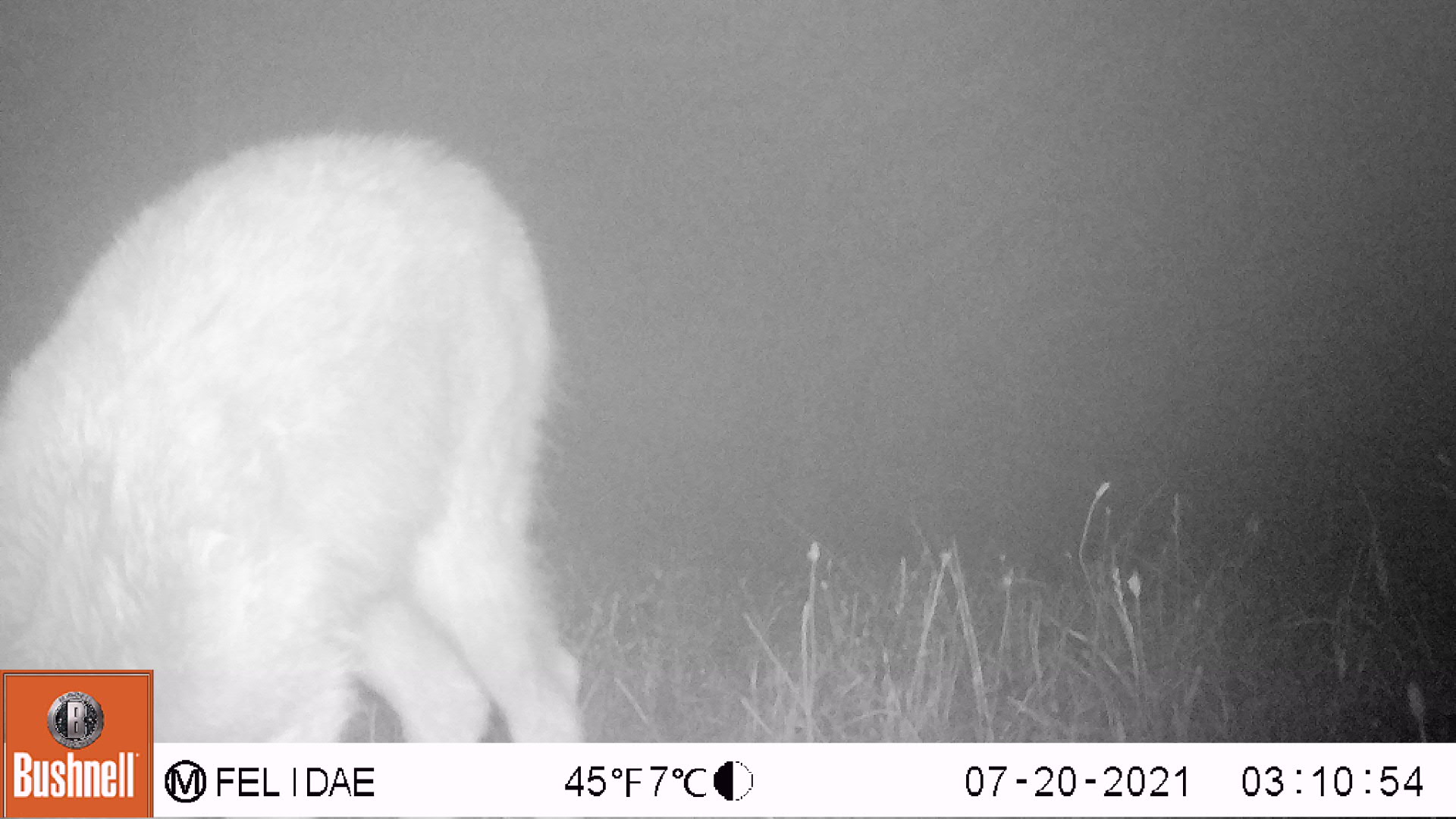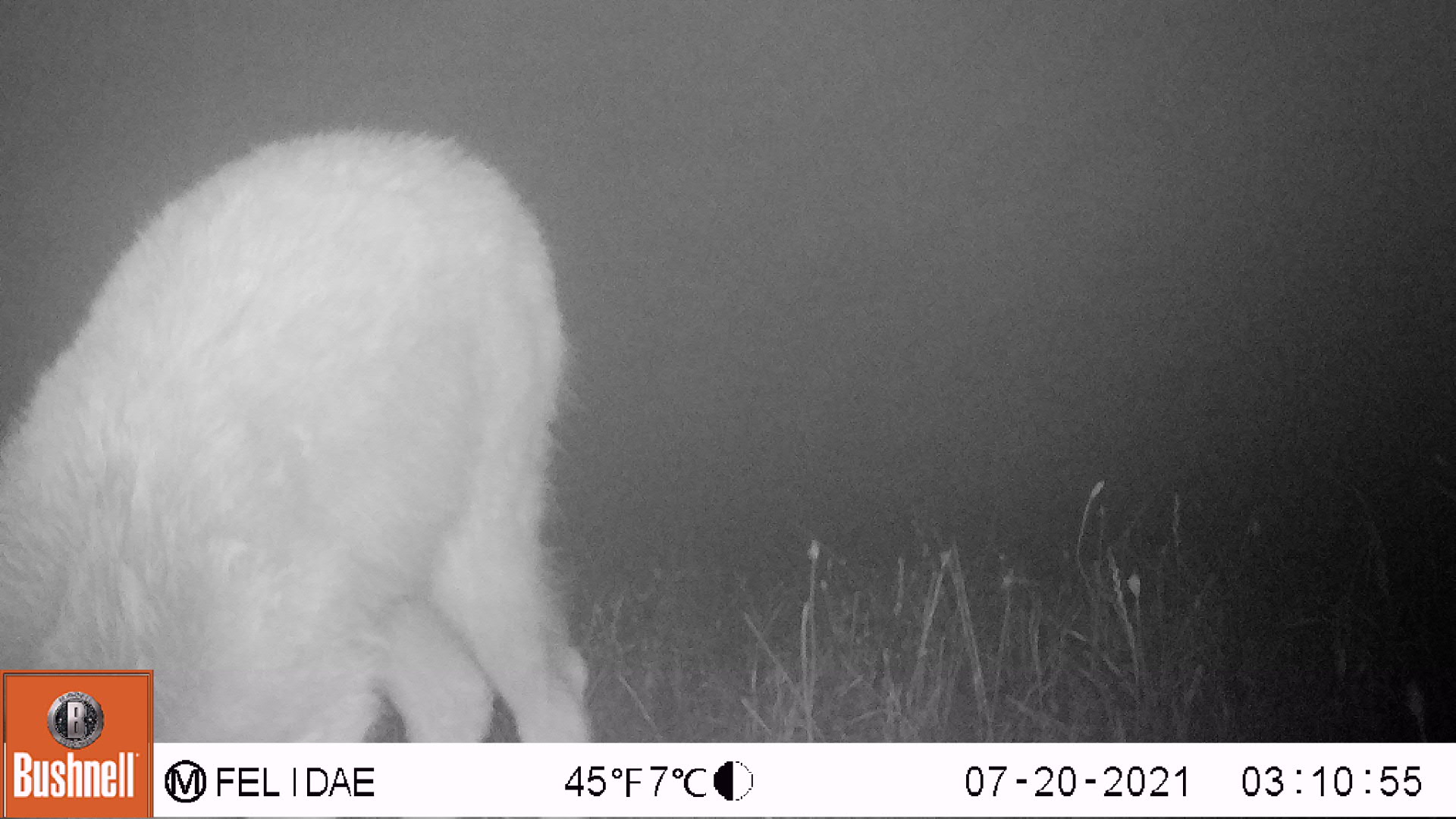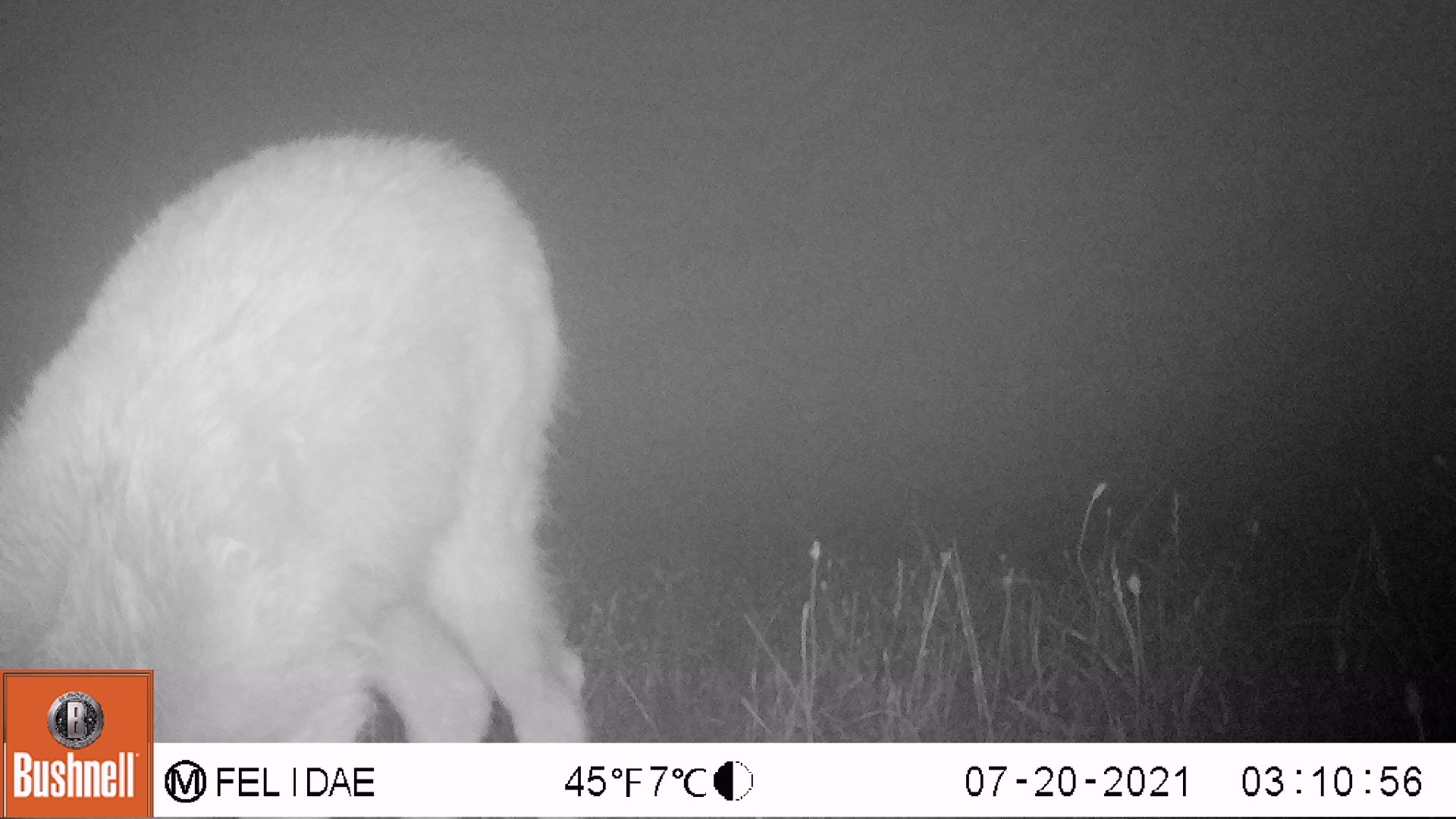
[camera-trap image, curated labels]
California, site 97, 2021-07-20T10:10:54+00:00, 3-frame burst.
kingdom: Animalia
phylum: Chordata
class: Mammalia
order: Artiodactyla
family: Cervidae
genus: Odocoileus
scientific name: Odocoileus hemionus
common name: mule deer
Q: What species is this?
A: Mule deer (Odocoileus hemionus).